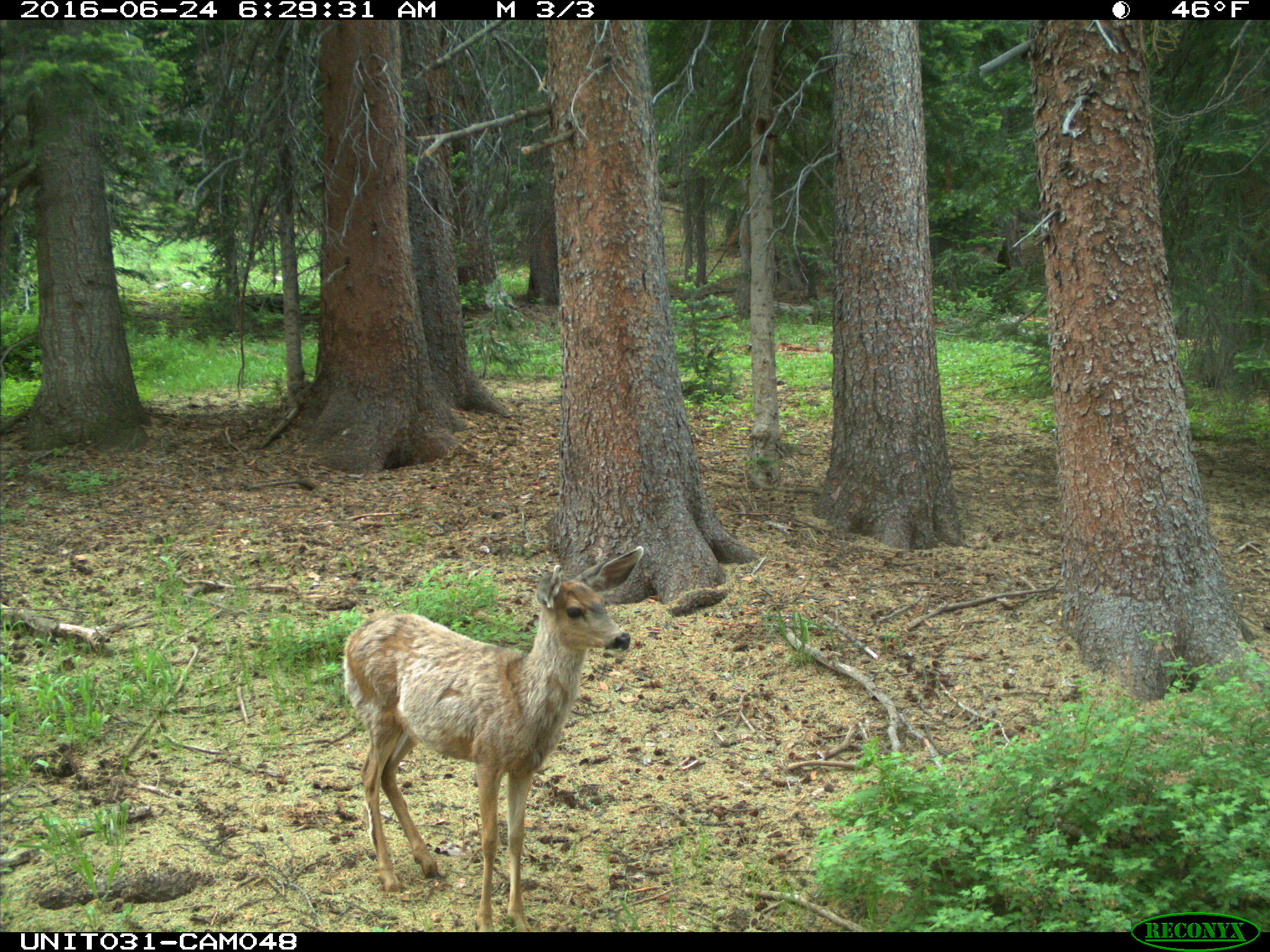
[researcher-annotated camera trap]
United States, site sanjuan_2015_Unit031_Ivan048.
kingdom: Animalia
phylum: Chordata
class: Mammalia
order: Artiodactyla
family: Cervidae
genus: Odocoileus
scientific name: Odocoileus hemionus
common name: mule deer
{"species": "Odocoileus hemionus (mule deer)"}